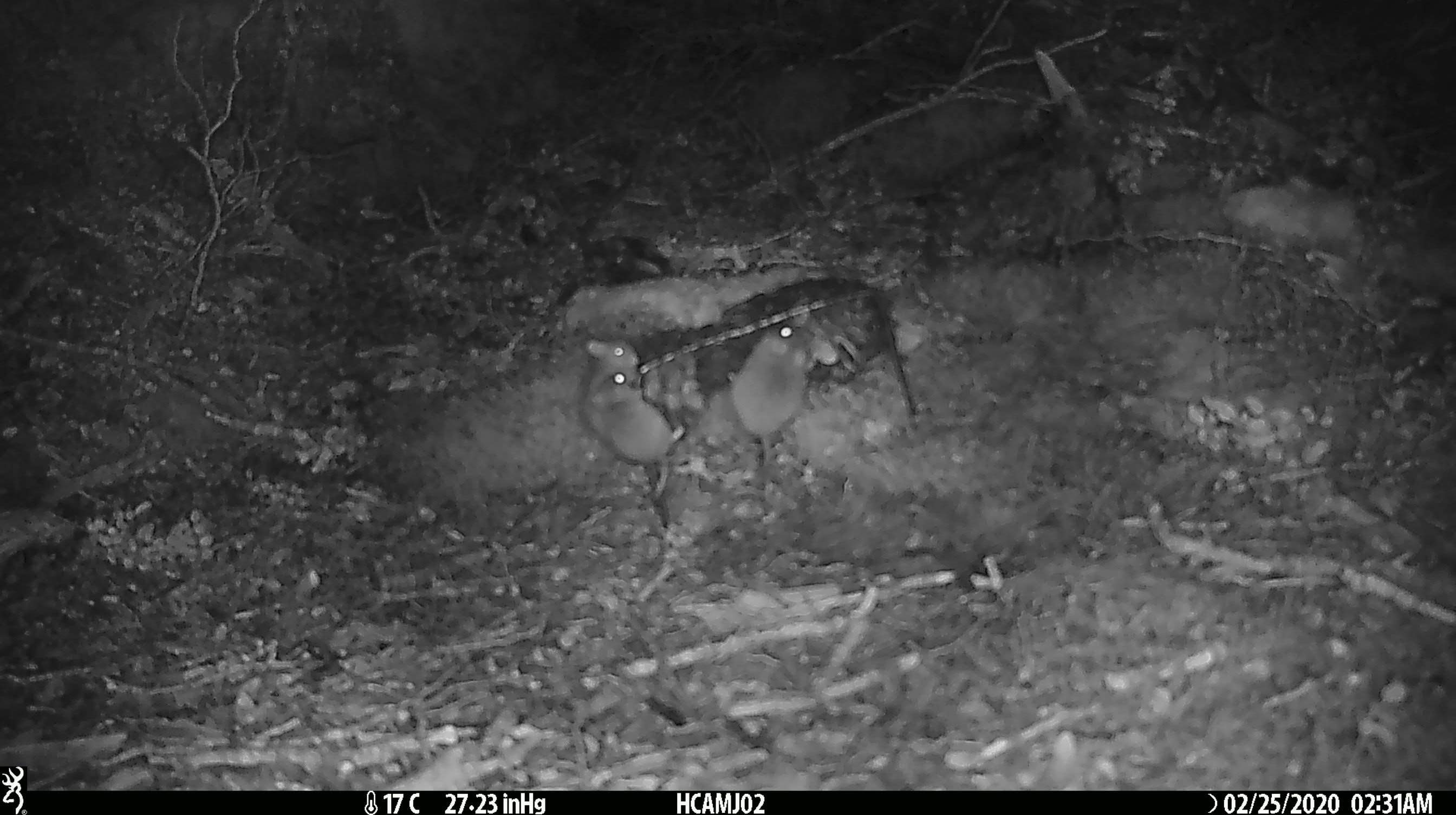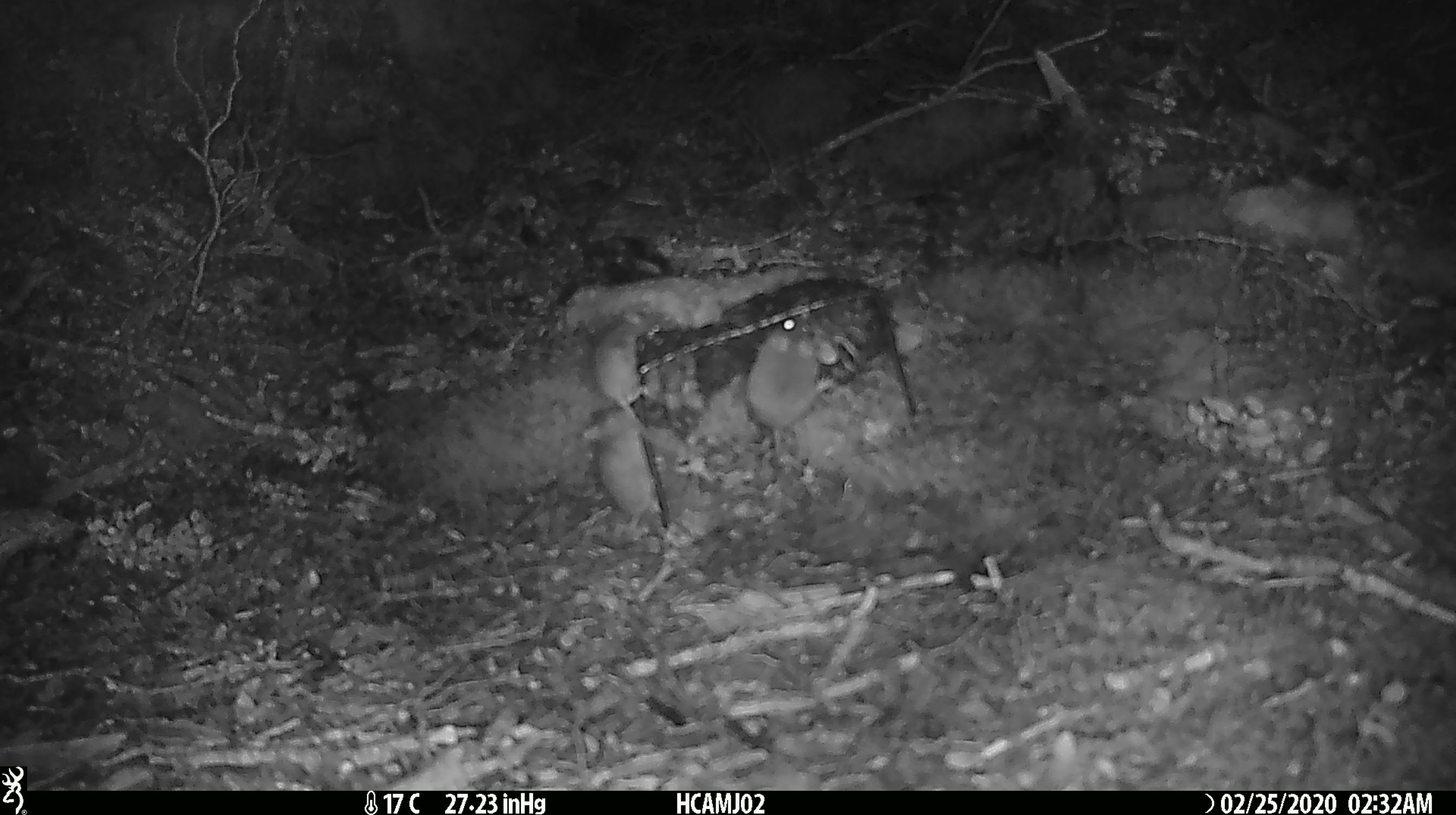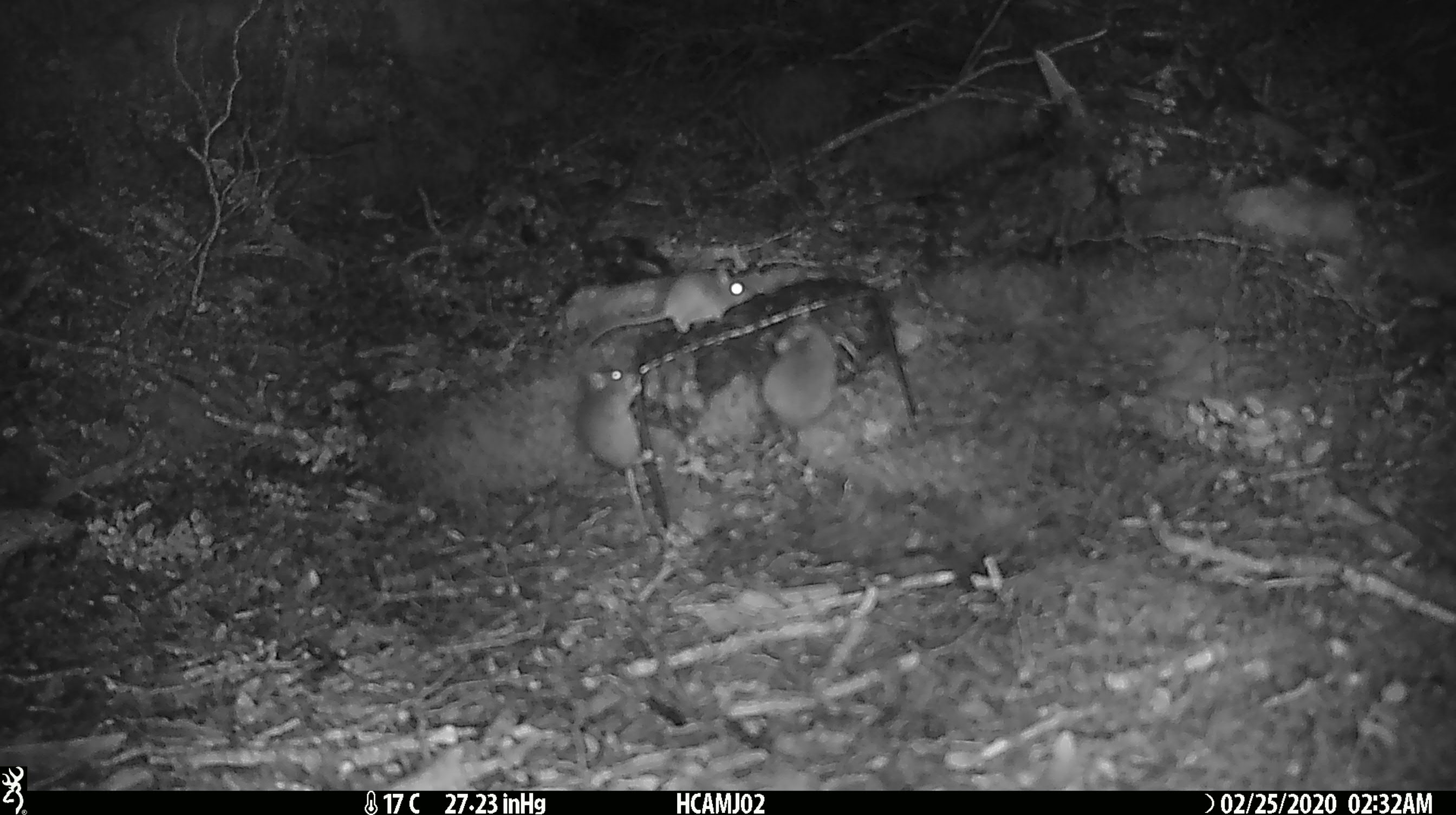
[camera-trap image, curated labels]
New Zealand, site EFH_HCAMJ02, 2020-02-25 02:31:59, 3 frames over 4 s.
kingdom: Animalia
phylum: Chordata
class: Mammalia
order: Rodentia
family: Muridae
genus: Mus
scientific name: Mus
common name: mouse